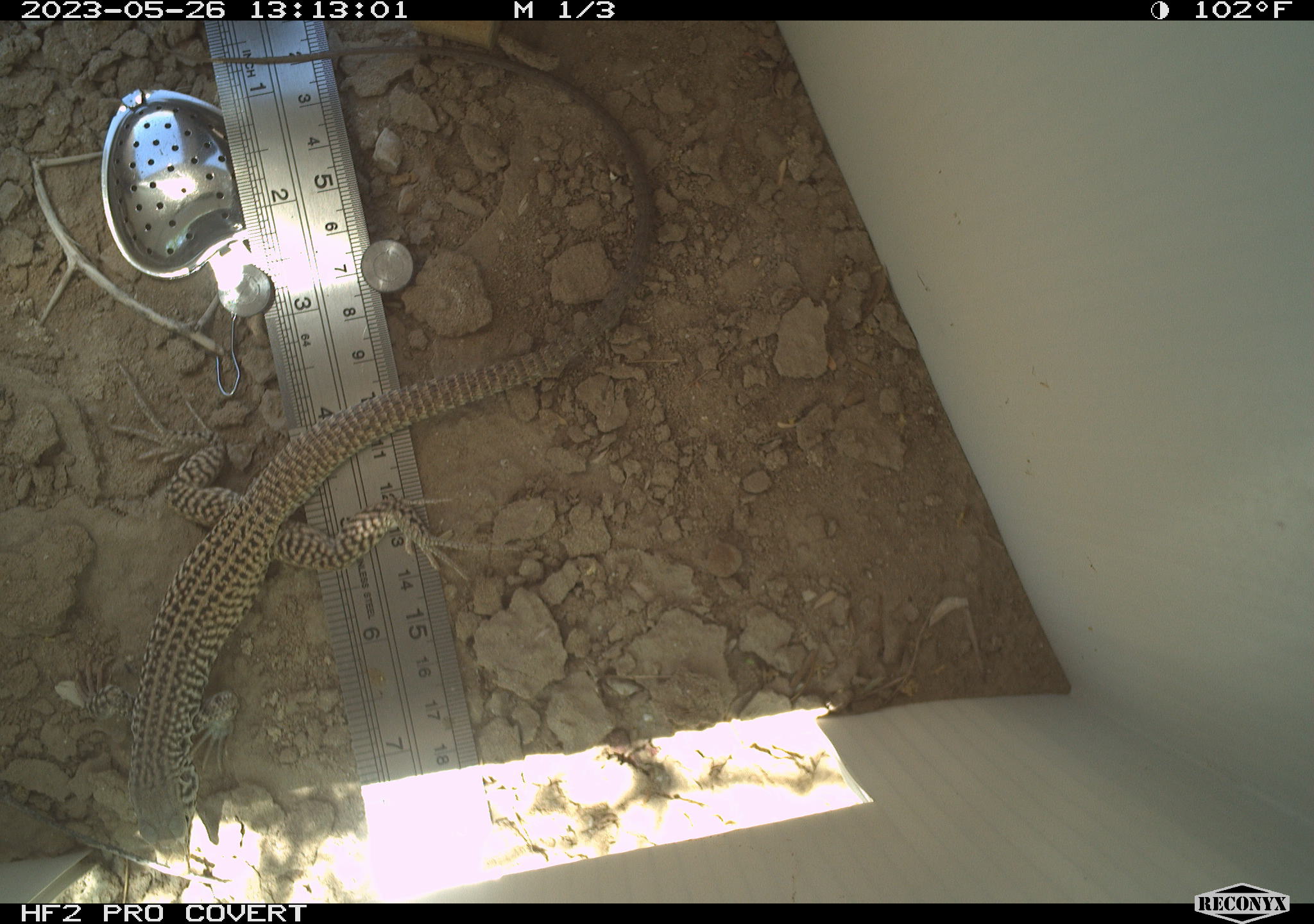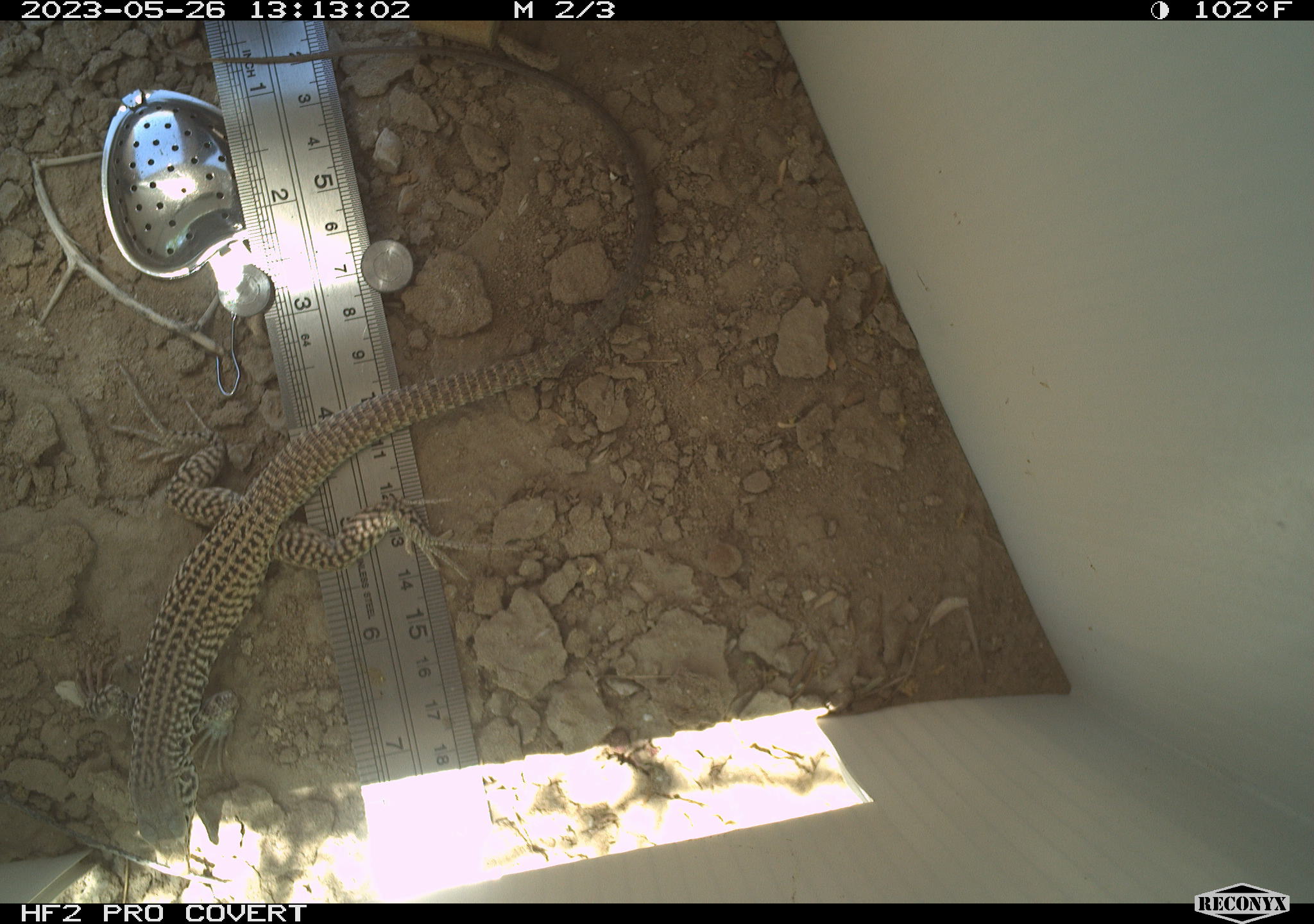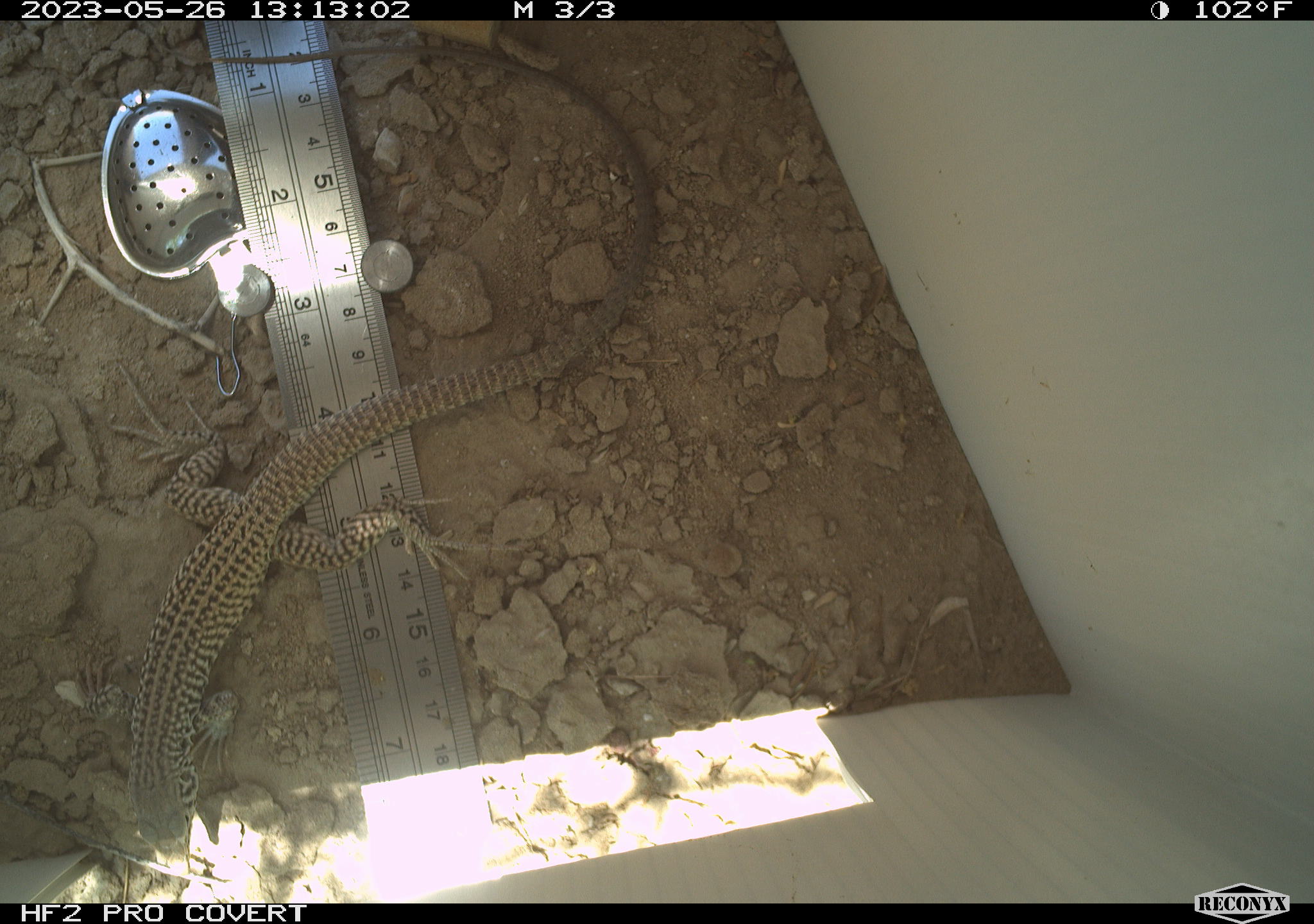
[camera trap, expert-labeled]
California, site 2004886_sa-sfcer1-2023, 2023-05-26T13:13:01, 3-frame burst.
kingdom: Animalia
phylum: Chordata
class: Reptilia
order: Squamata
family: Teiidae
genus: Aspidoscelis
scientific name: Aspidoscelis tigris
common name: western whiptail